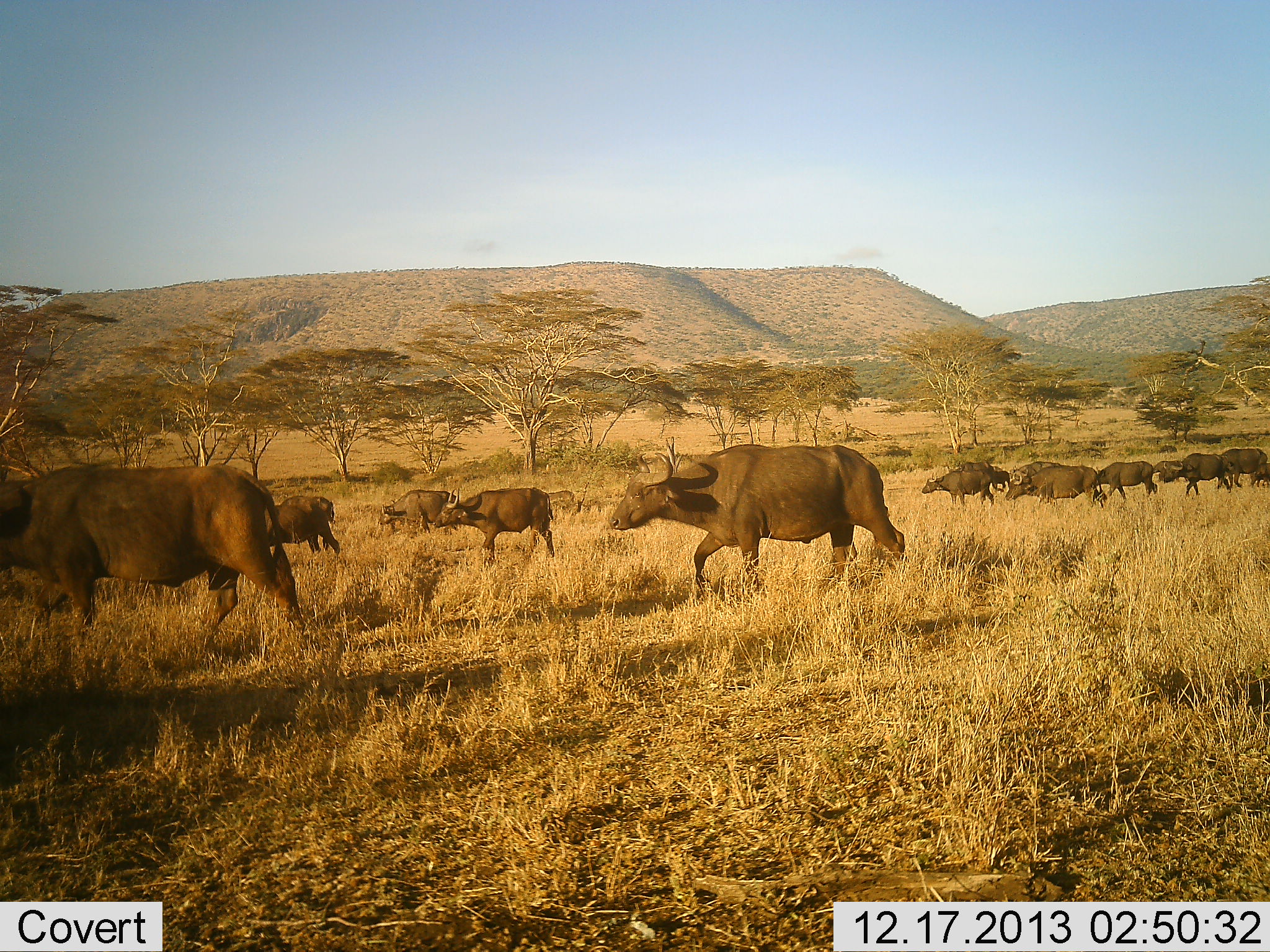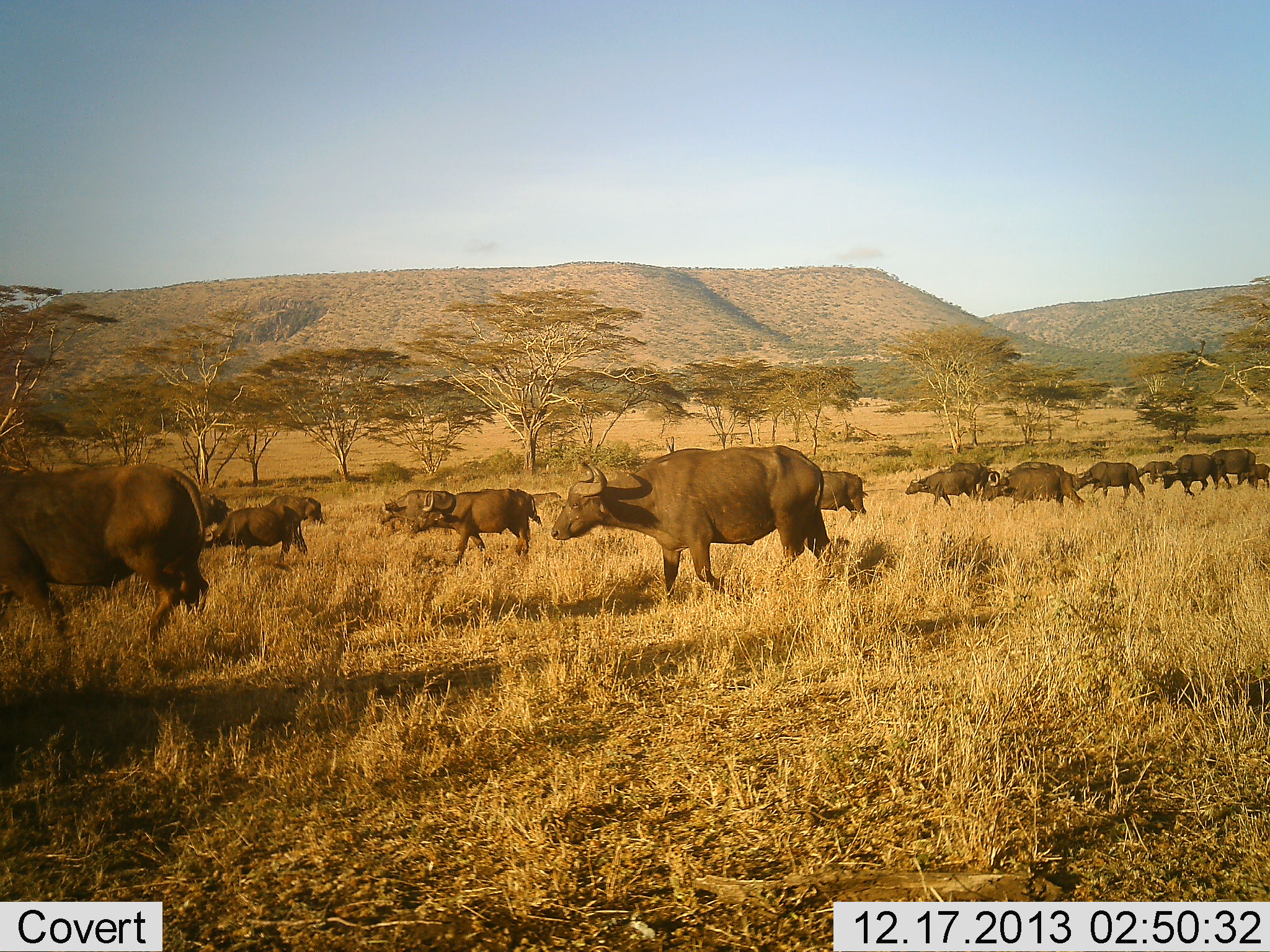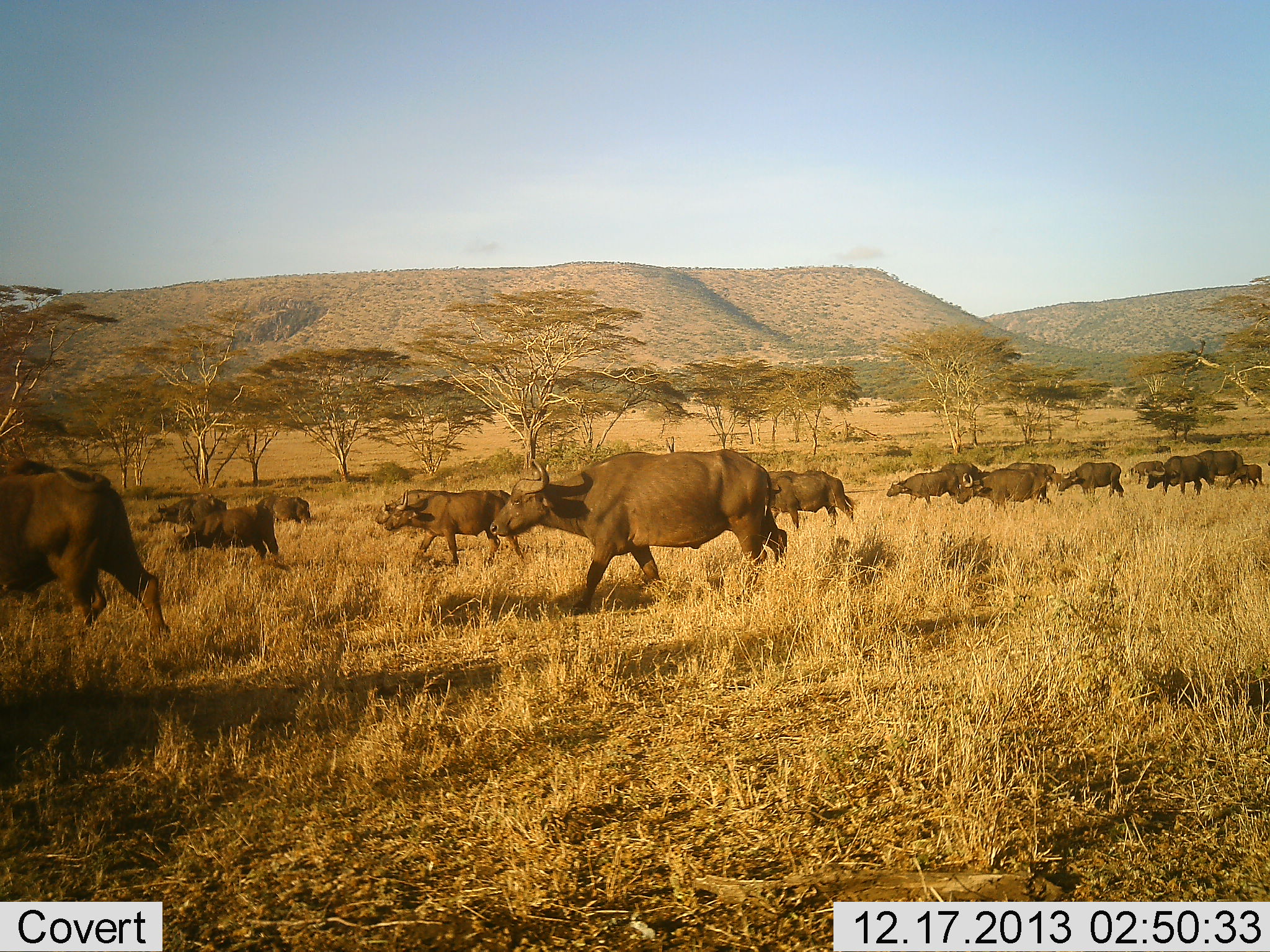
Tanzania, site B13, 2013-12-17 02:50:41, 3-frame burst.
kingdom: Animalia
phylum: Chordata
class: Mammalia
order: Artiodactyla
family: Bovidae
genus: Syncerus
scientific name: Syncerus caffer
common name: cape buffalo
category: buffalo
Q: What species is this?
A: Buffalo (cape buffalo) (Syncerus caffer).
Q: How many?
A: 11-50.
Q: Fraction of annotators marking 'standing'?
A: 10%.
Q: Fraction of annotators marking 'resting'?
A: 0%.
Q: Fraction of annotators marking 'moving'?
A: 100%.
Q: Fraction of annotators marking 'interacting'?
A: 0%.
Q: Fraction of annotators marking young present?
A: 30%.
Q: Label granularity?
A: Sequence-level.